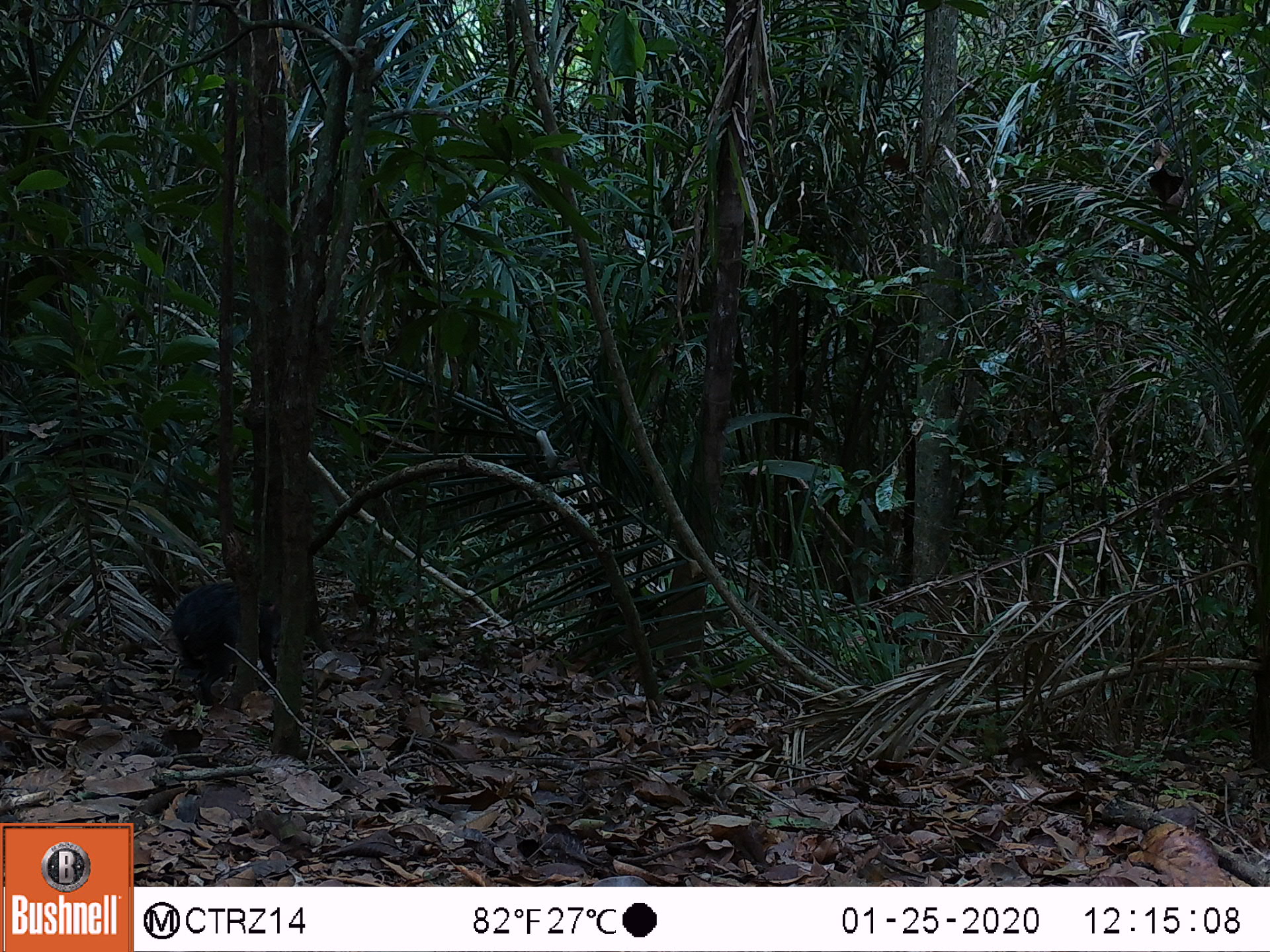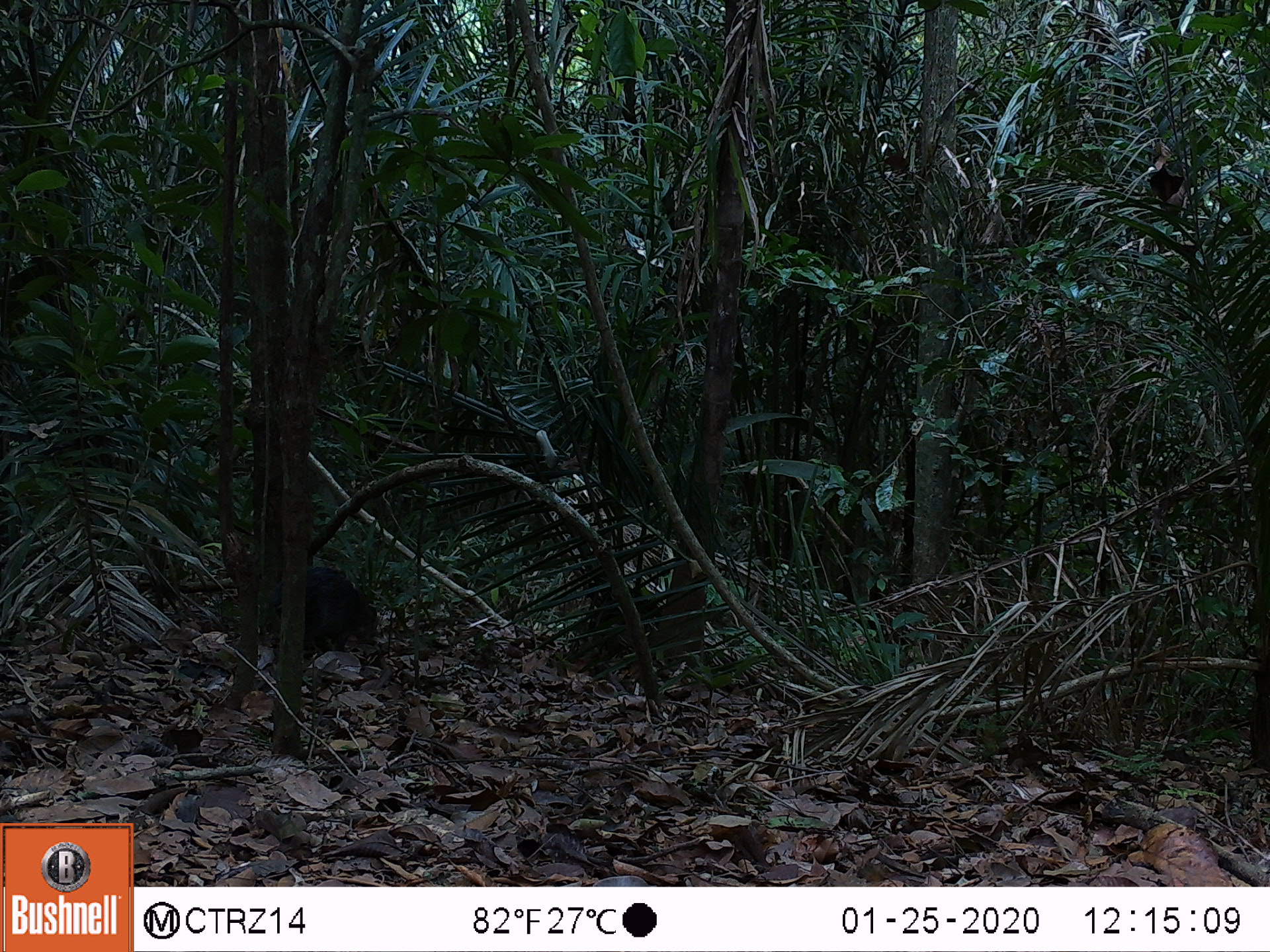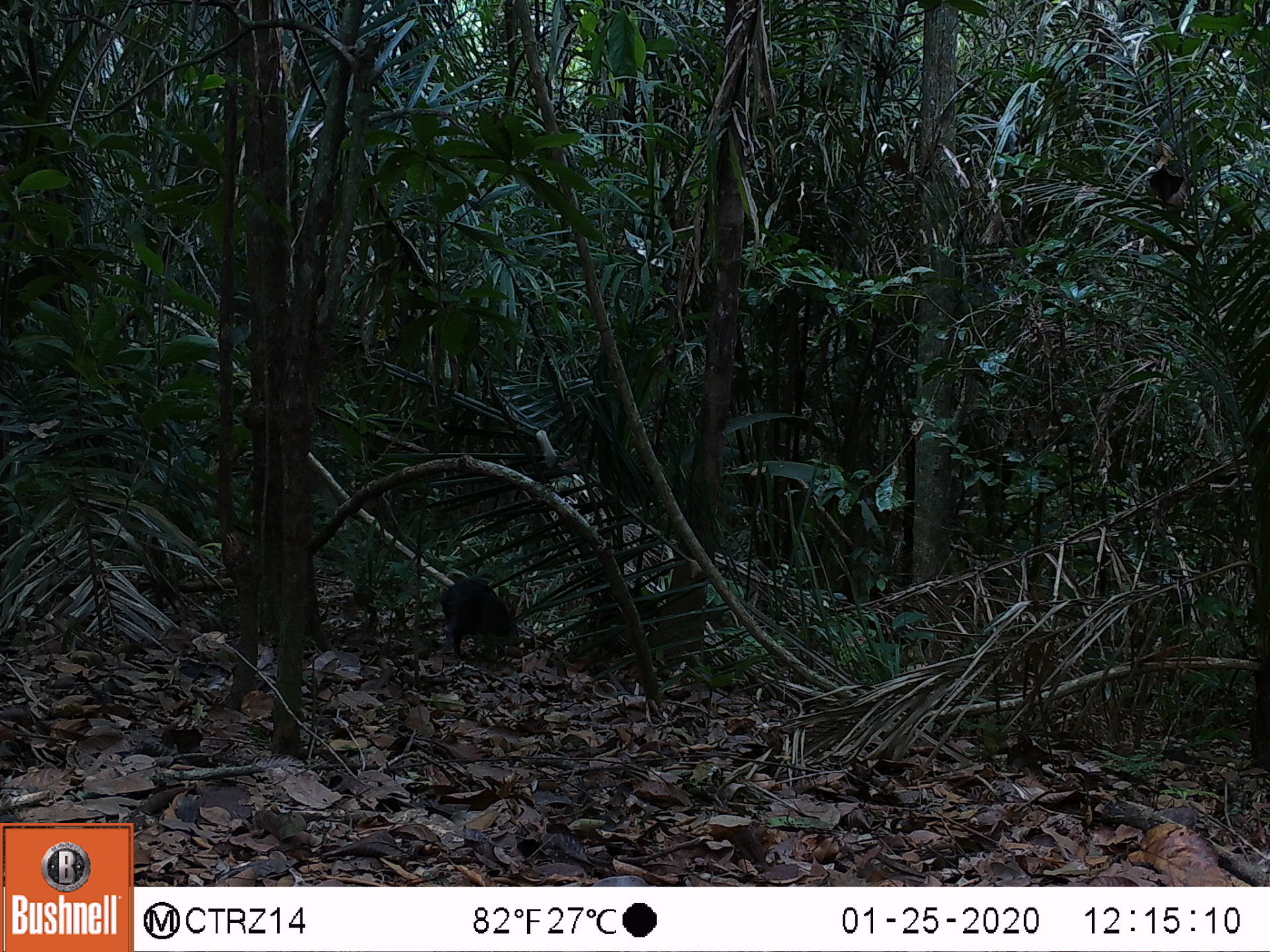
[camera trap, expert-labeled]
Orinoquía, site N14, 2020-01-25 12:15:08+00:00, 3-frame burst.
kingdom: Animalia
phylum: Chordata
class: Mammalia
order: Rodentia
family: Dasyproctidae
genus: Dasyprocta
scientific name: Dasyprocta fuliginosa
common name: black agouti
Black agouti (Dasyprocta fuliginosa).